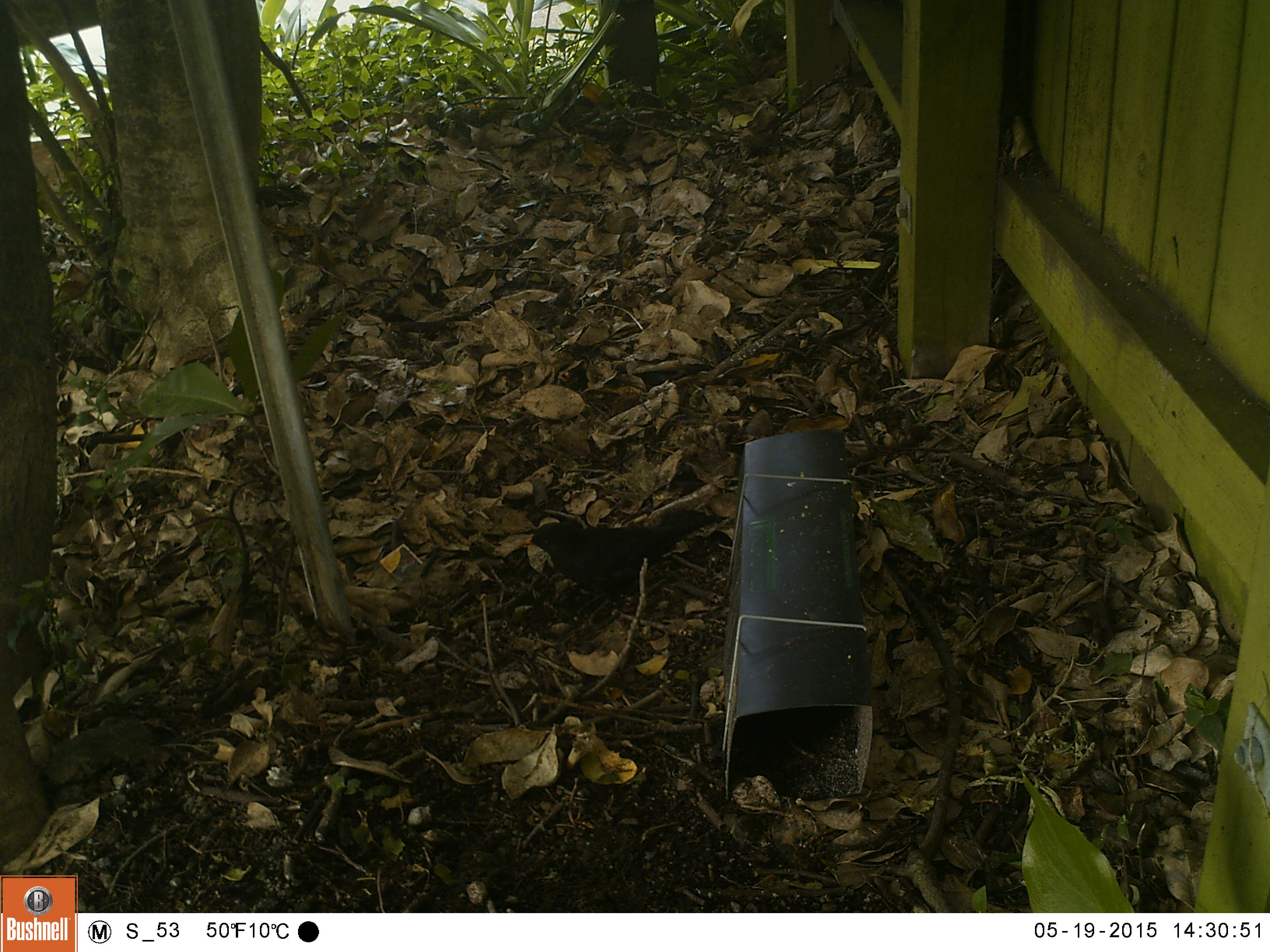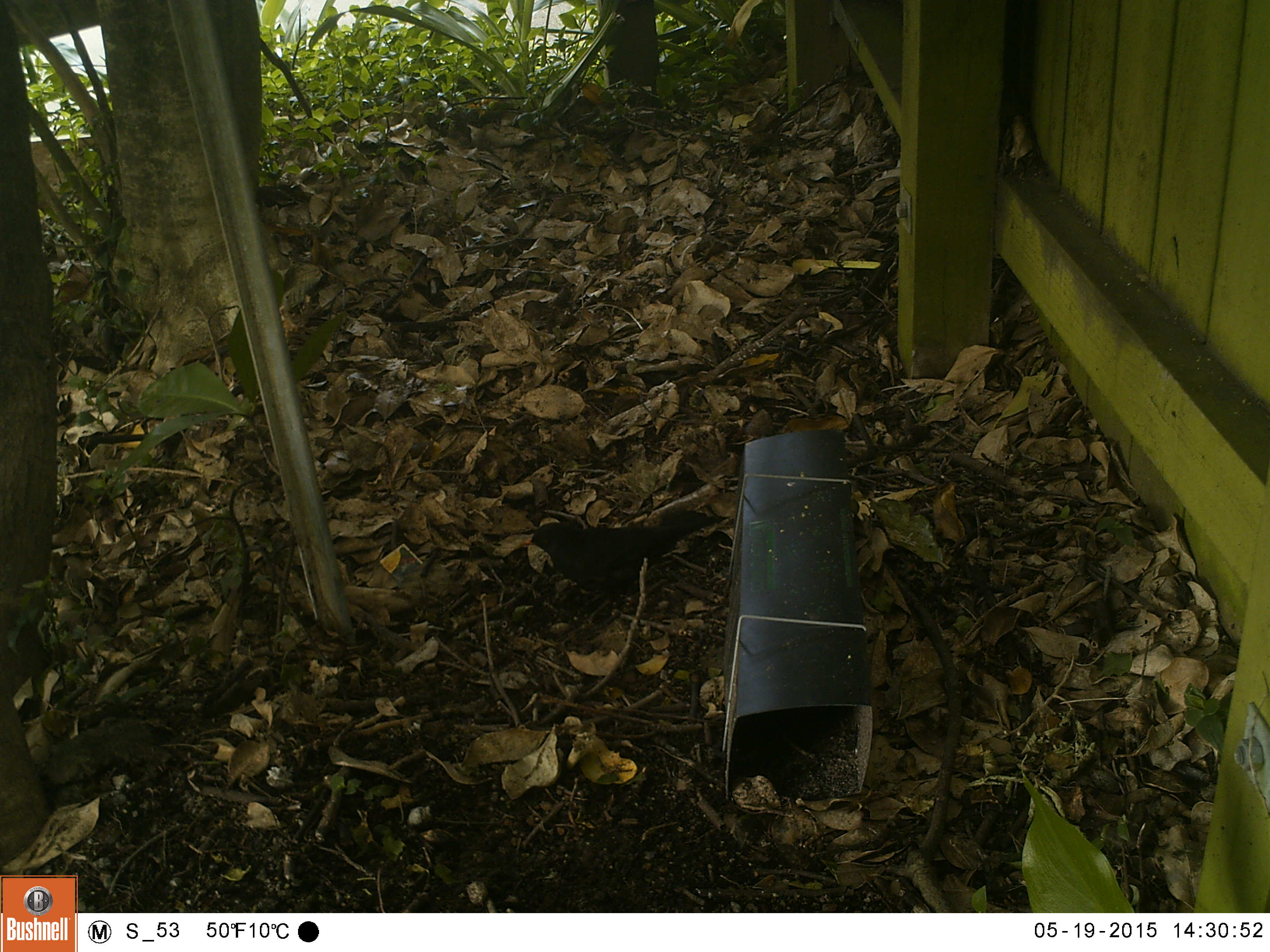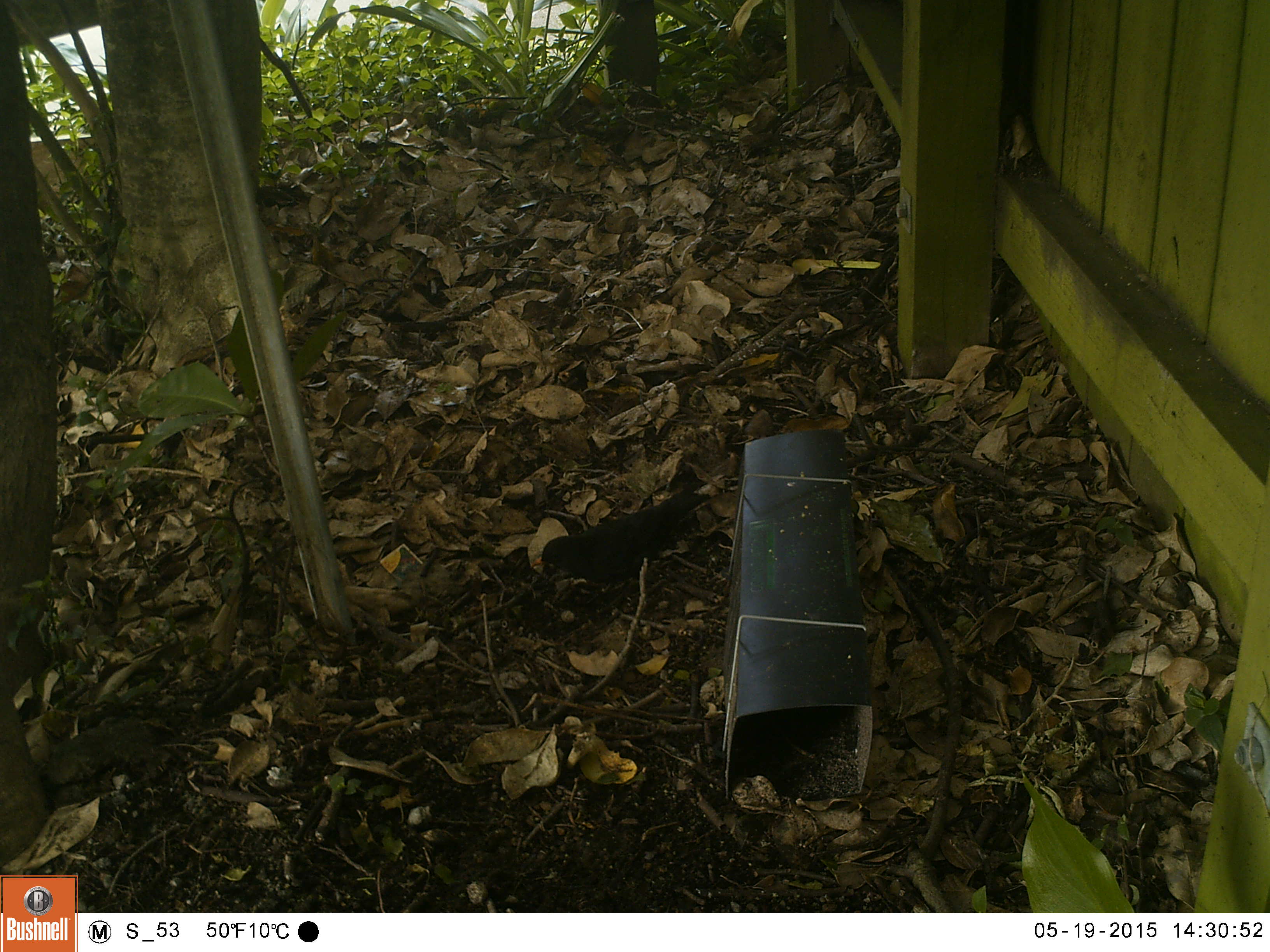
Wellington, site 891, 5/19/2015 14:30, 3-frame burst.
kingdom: Animalia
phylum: Chordata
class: Aves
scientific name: Aves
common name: bird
Bird (Aves).